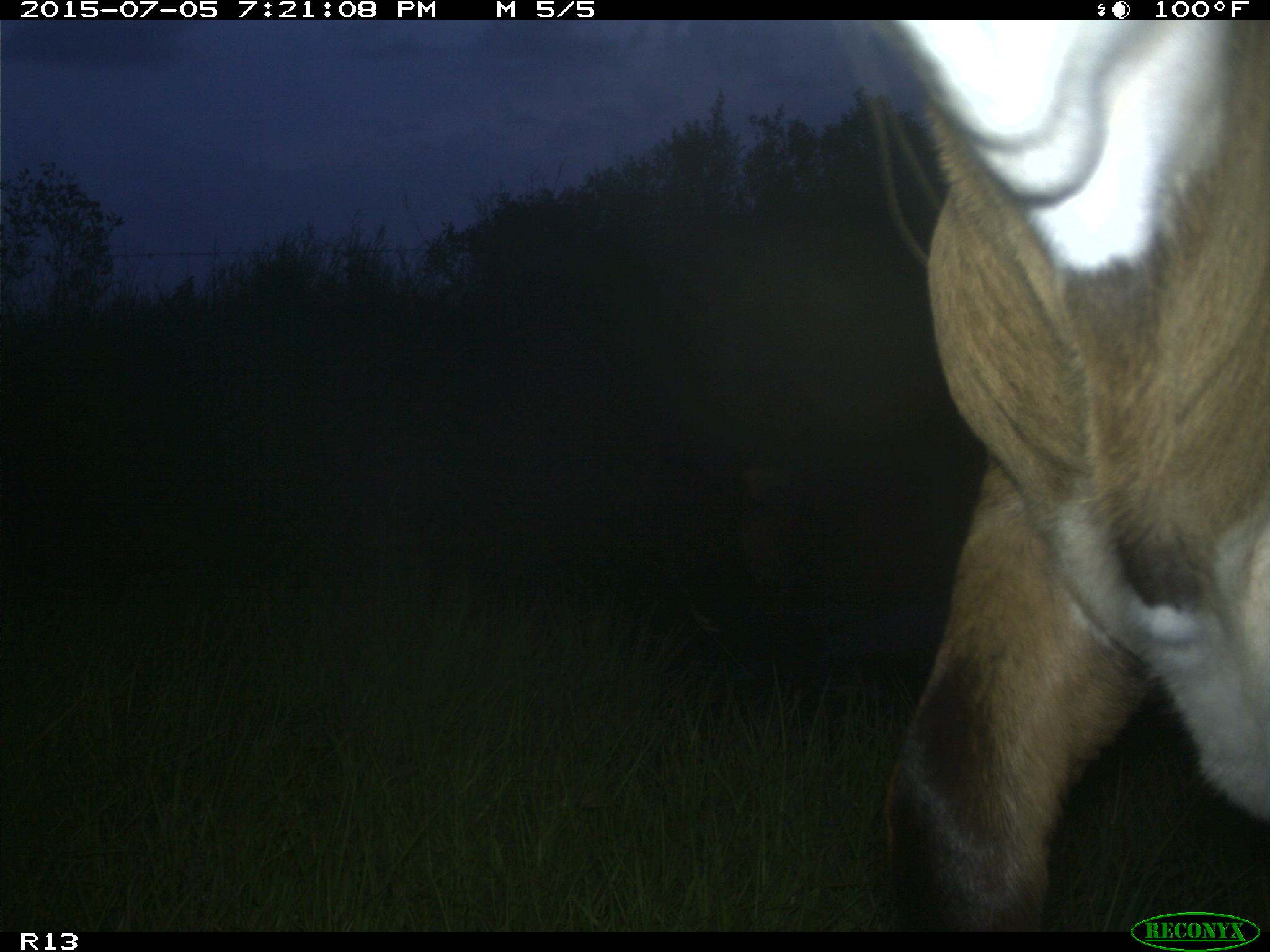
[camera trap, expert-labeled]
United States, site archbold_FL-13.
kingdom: Animalia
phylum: Chordata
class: Mammalia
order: Artiodactyla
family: Bovidae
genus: Bos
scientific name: Bos taurus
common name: domestic cow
Bos taurus (domestic cow).